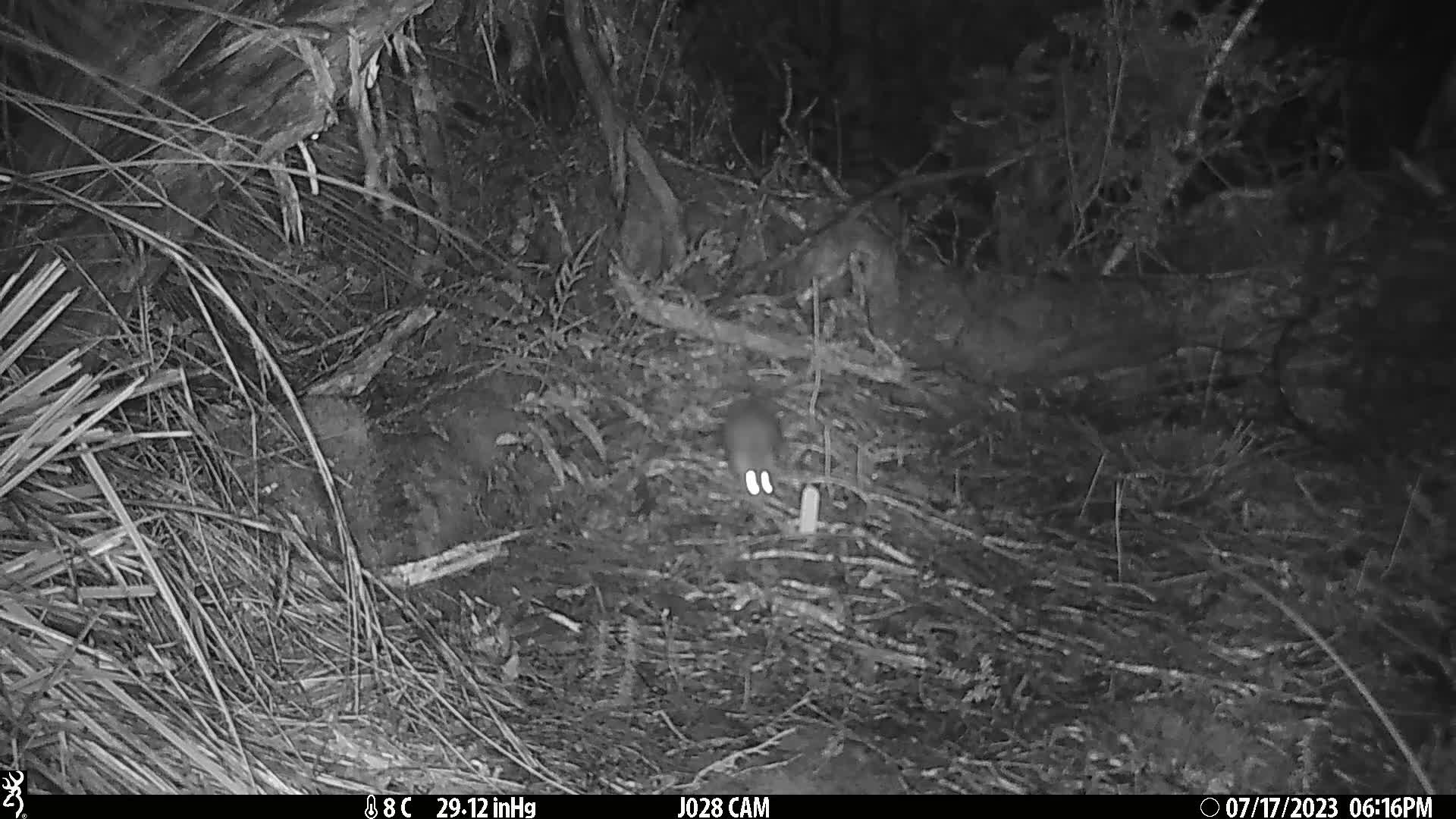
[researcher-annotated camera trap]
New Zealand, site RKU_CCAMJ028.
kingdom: Animalia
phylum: Chordata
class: Mammalia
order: Rodentia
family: Muridae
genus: Rattus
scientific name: Rattus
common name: rat